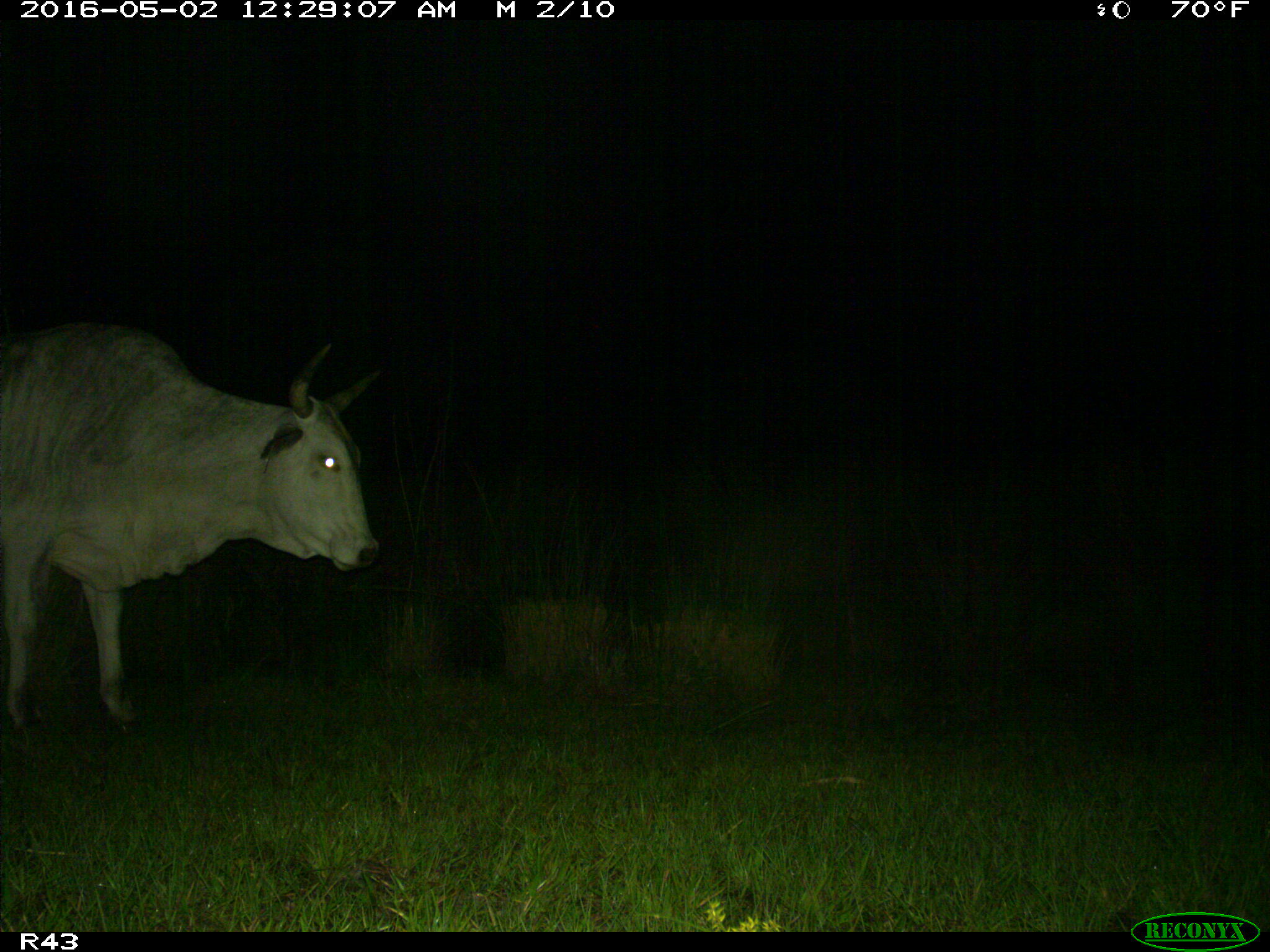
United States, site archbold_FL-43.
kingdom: Animalia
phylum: Chordata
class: Mammalia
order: Artiodactyla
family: Bovidae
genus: Bos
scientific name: Bos taurus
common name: domestic cow